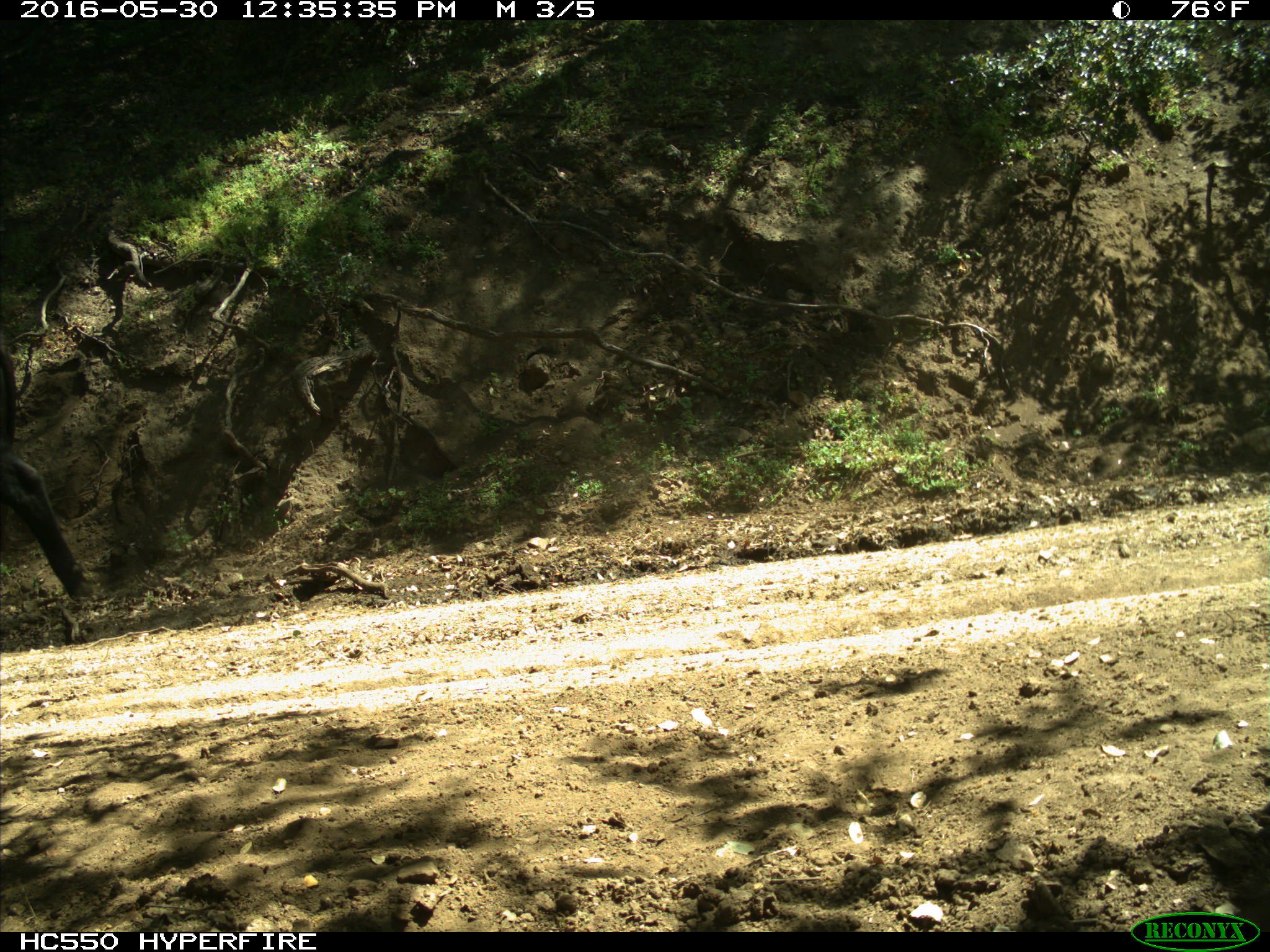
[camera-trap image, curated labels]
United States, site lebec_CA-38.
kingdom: Animalia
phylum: Chordata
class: Mammalia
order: Artiodactyla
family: Bovidae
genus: Bos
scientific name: Bos taurus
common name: domestic cow